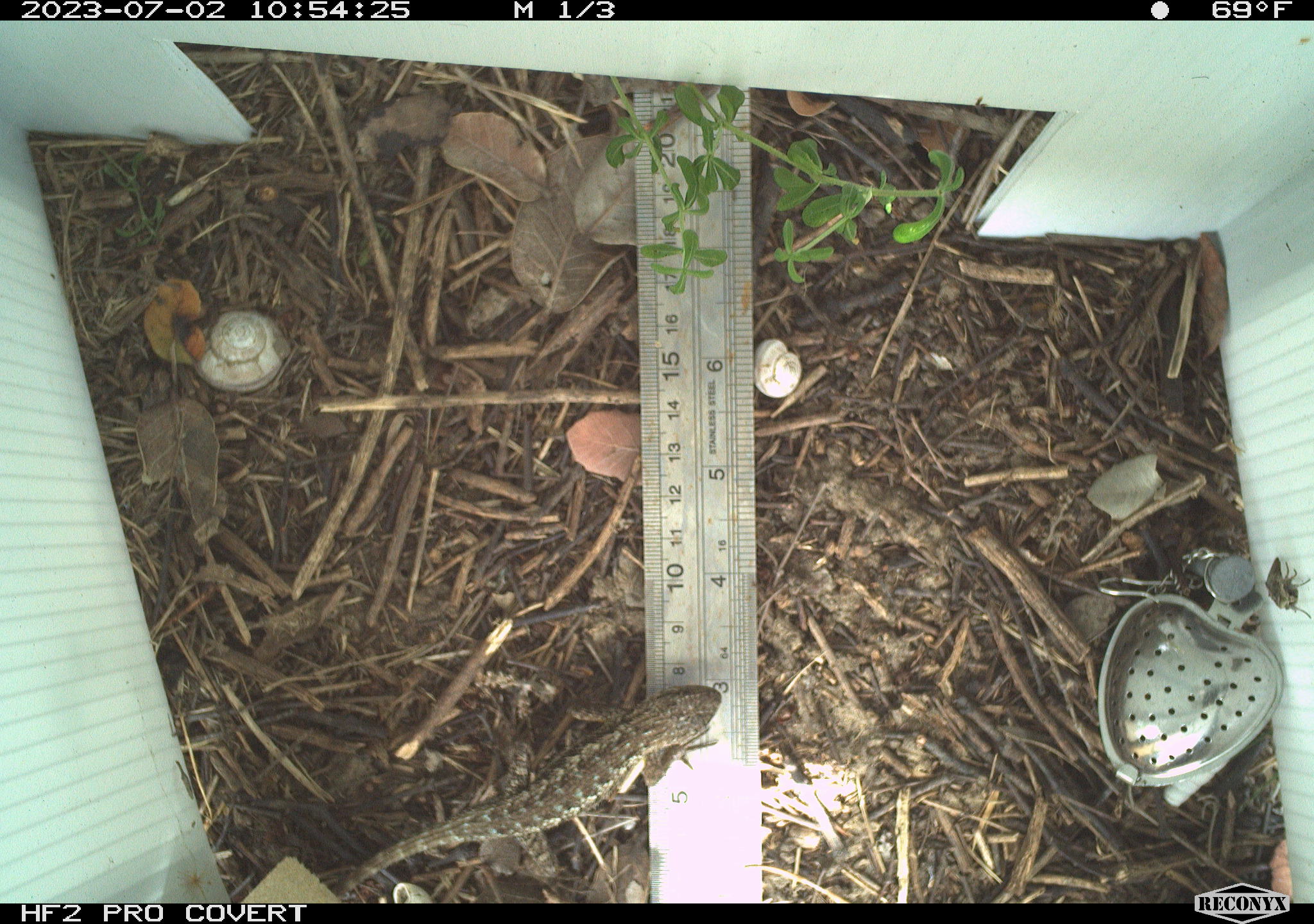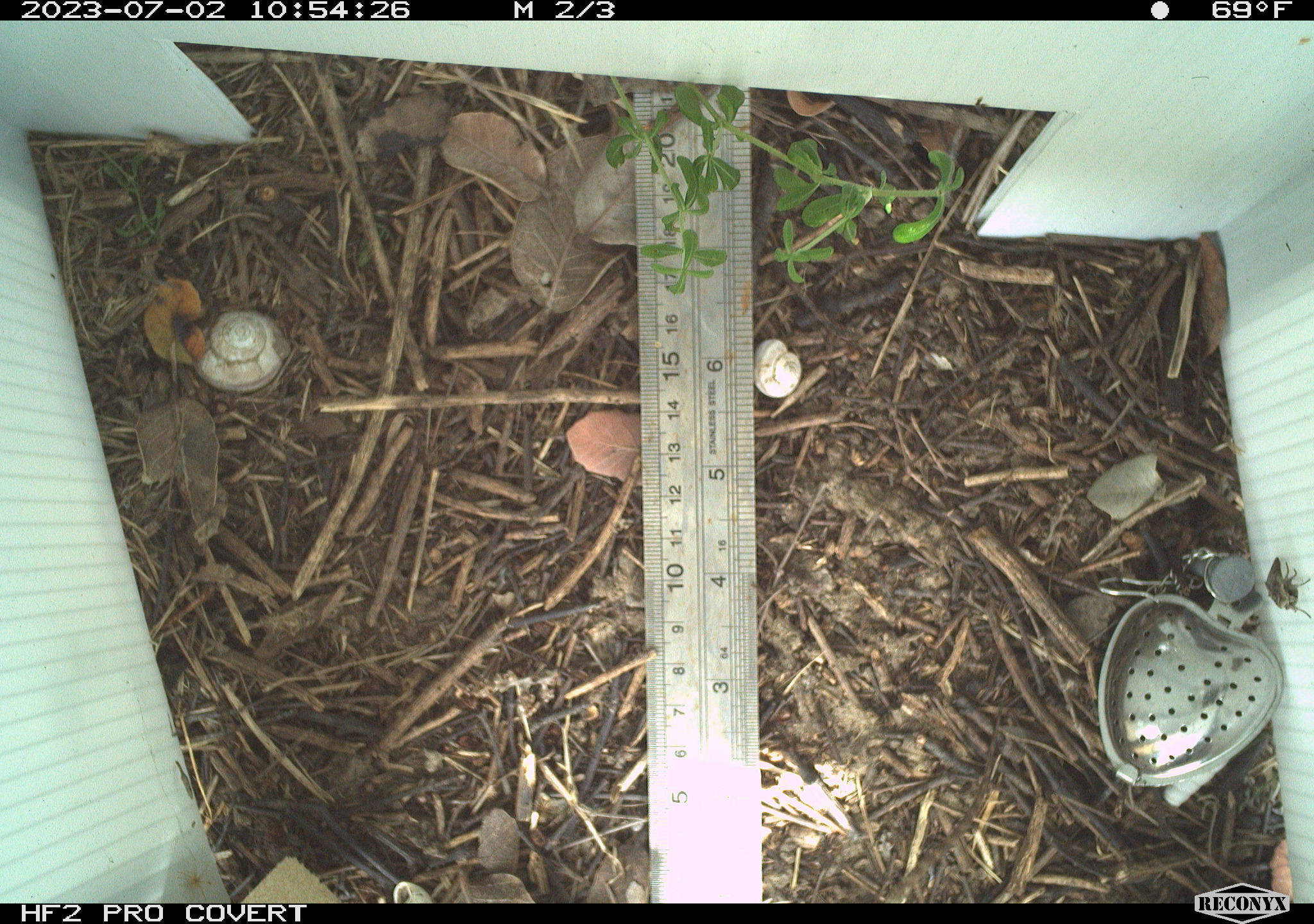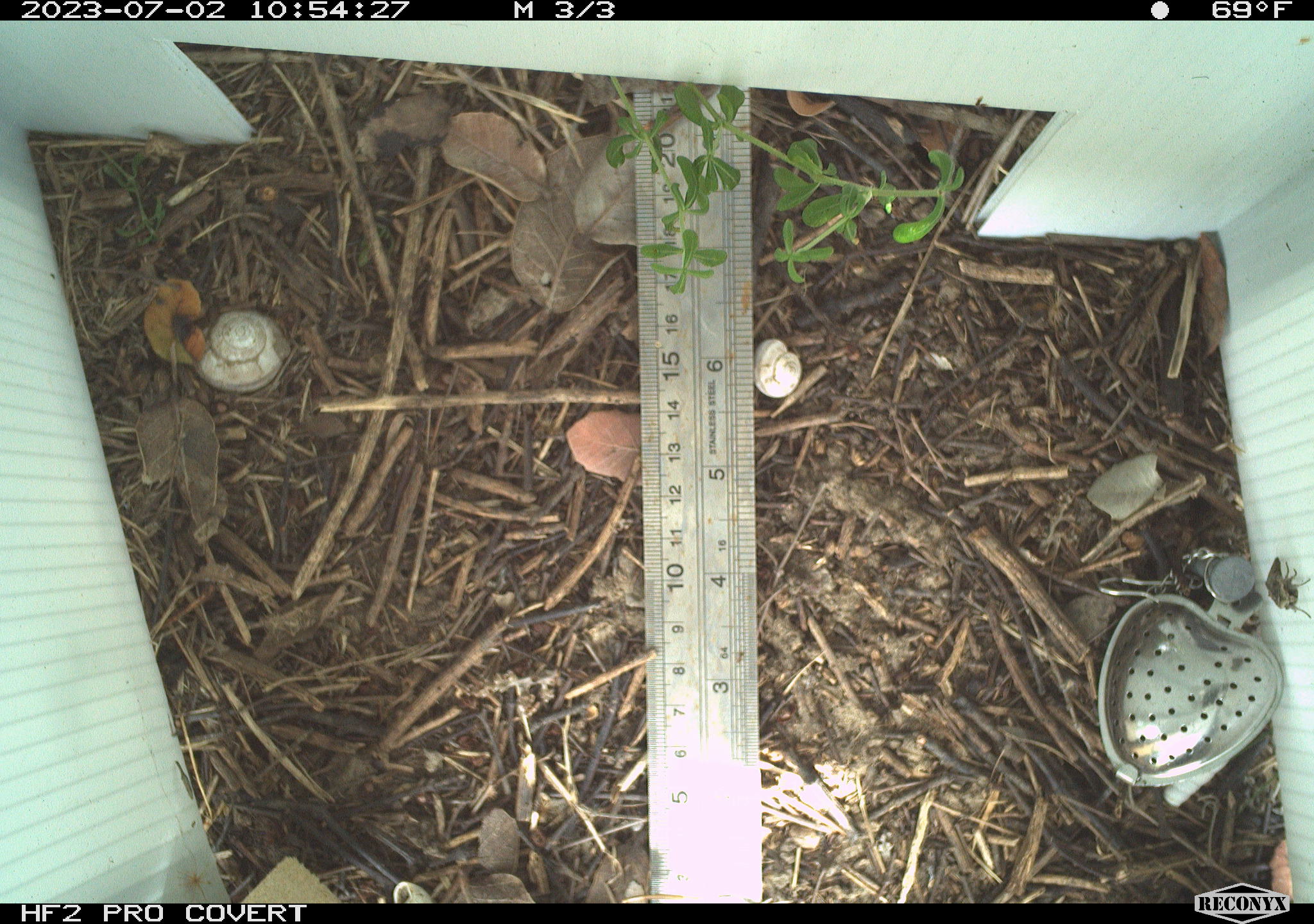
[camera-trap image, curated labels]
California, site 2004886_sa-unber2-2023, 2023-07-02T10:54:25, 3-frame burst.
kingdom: Animalia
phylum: Chordata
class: Reptilia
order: Squamata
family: Phrynosomatidae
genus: Sceloporus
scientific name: Sceloporus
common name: spiny lizards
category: sceloporus species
Sceloporus species (spiny lizards) (Sceloporus).